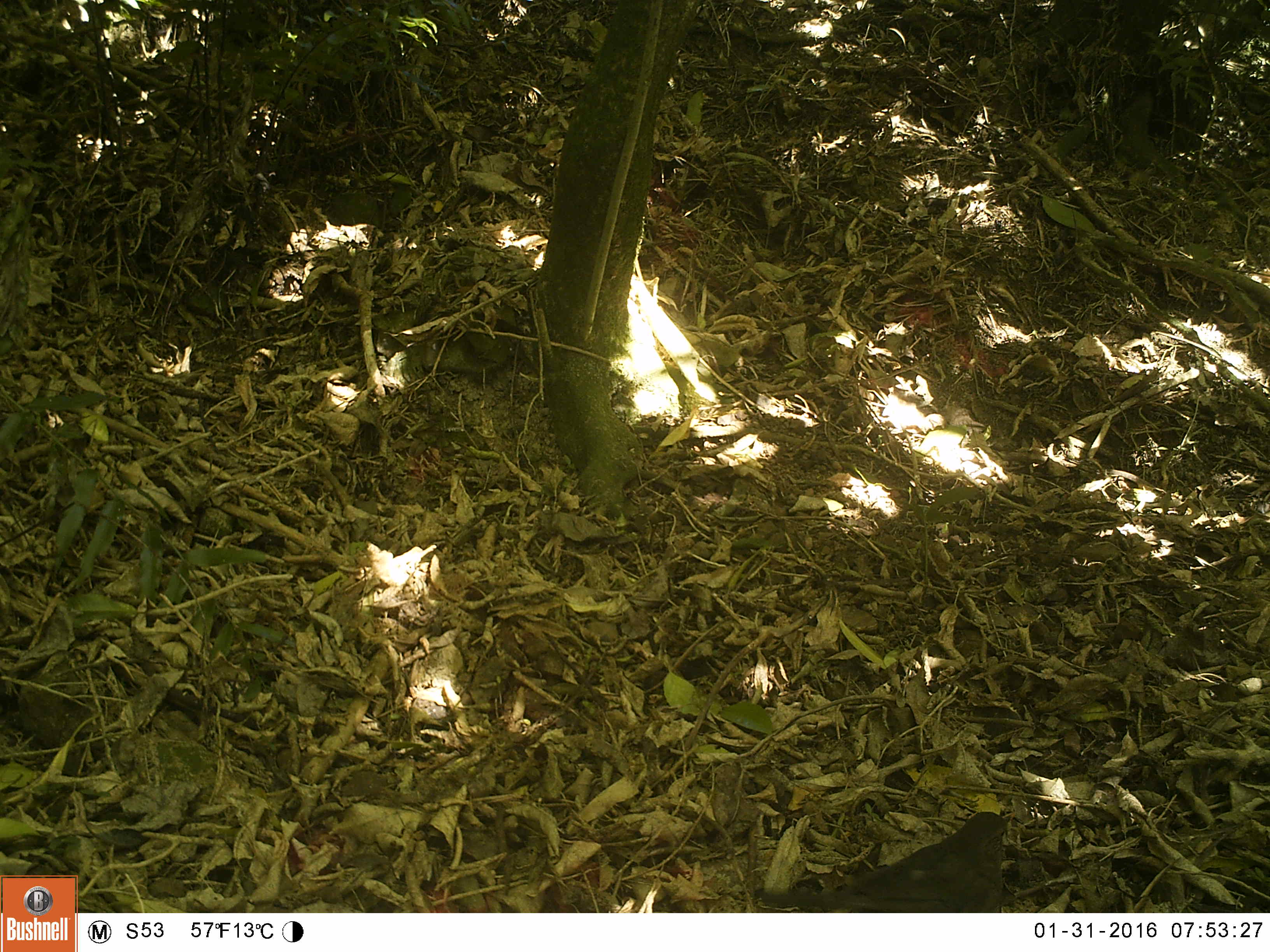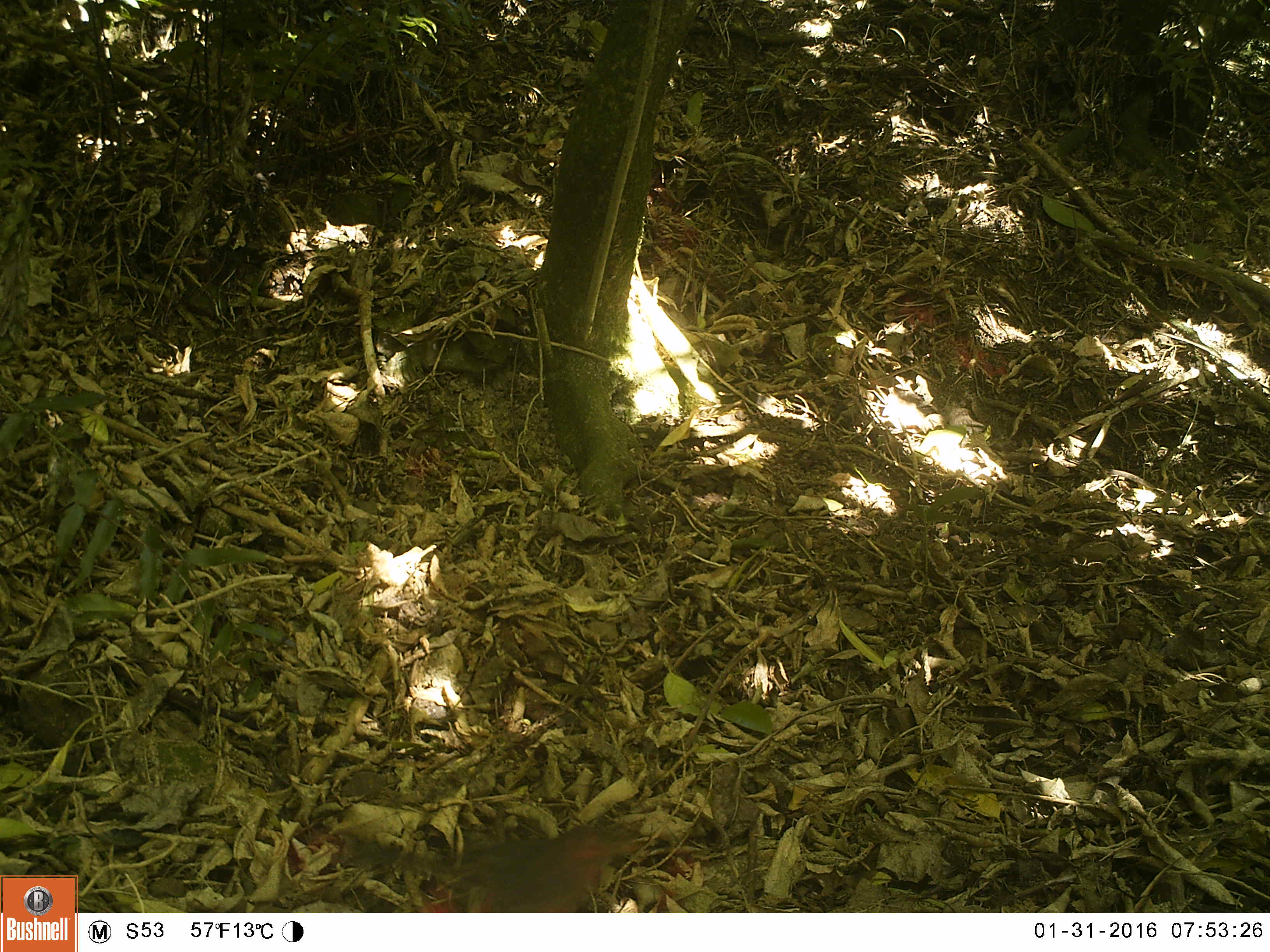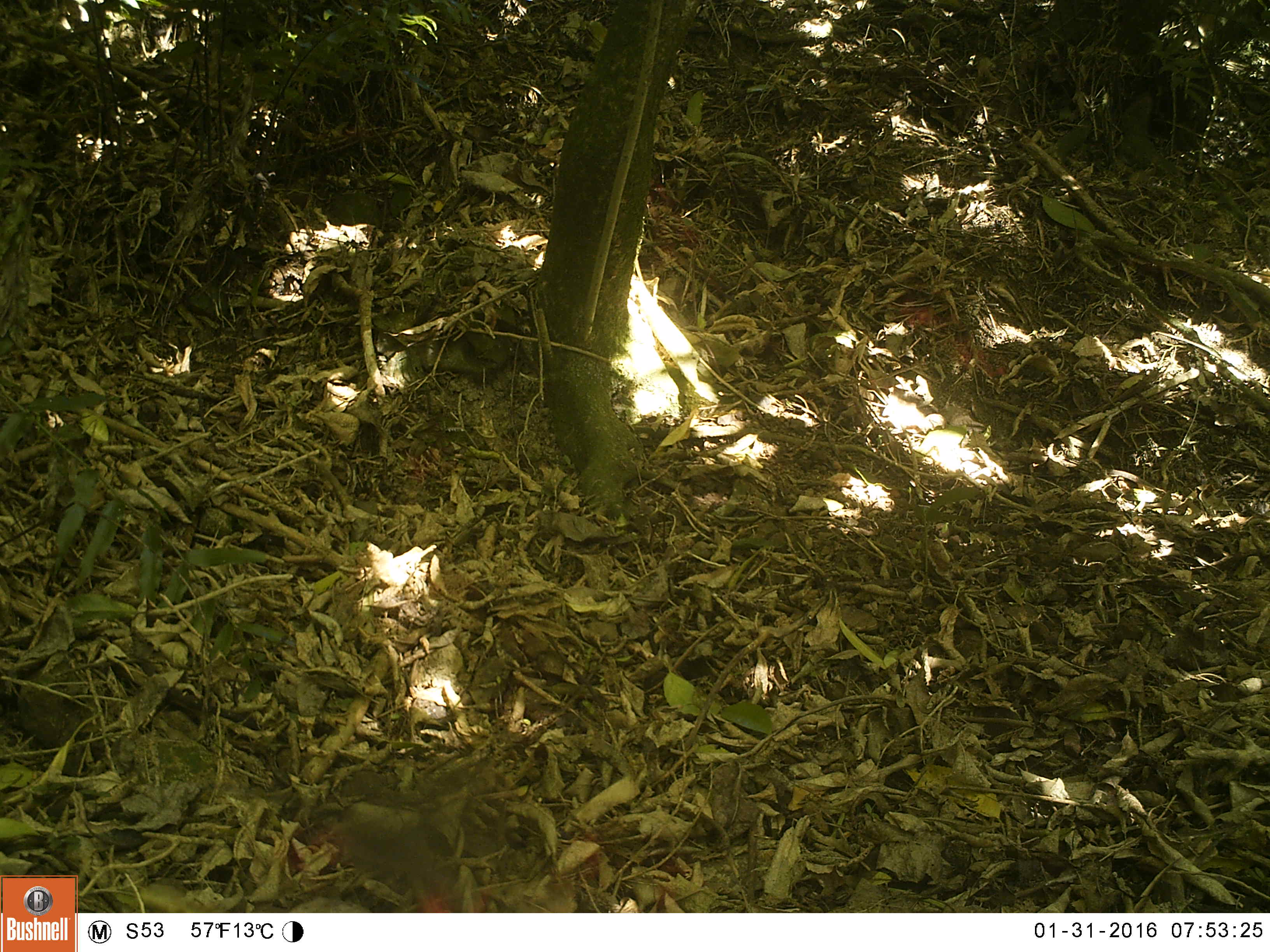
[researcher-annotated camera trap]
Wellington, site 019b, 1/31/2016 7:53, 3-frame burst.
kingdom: Animalia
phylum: Chordata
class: Aves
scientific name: Aves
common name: bird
Bird (Aves).